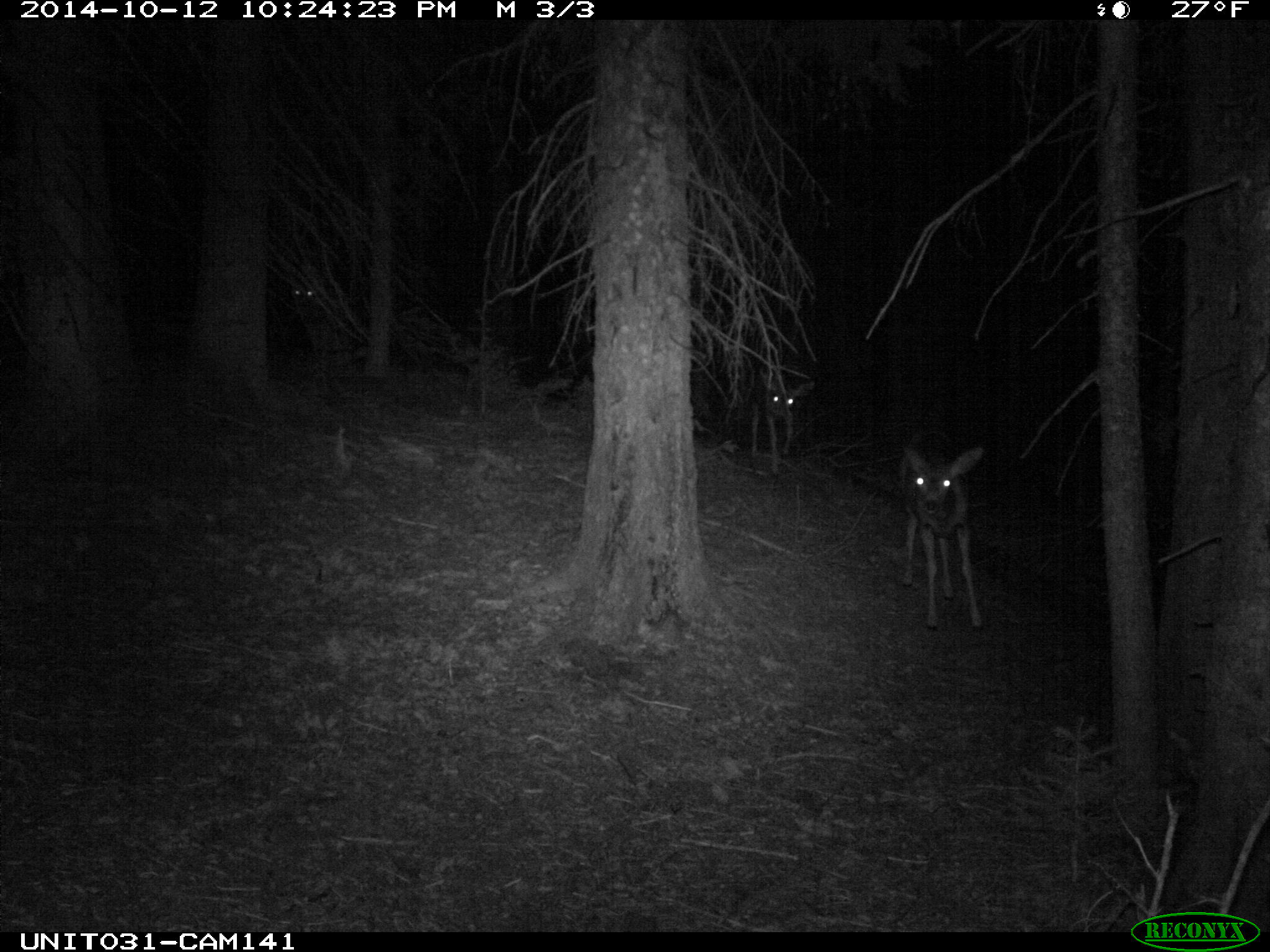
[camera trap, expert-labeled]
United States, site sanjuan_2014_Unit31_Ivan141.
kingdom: Animalia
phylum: Chordata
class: Mammalia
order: Artiodactyla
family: Cervidae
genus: Odocoileus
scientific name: Odocoileus hemionus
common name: mule deer